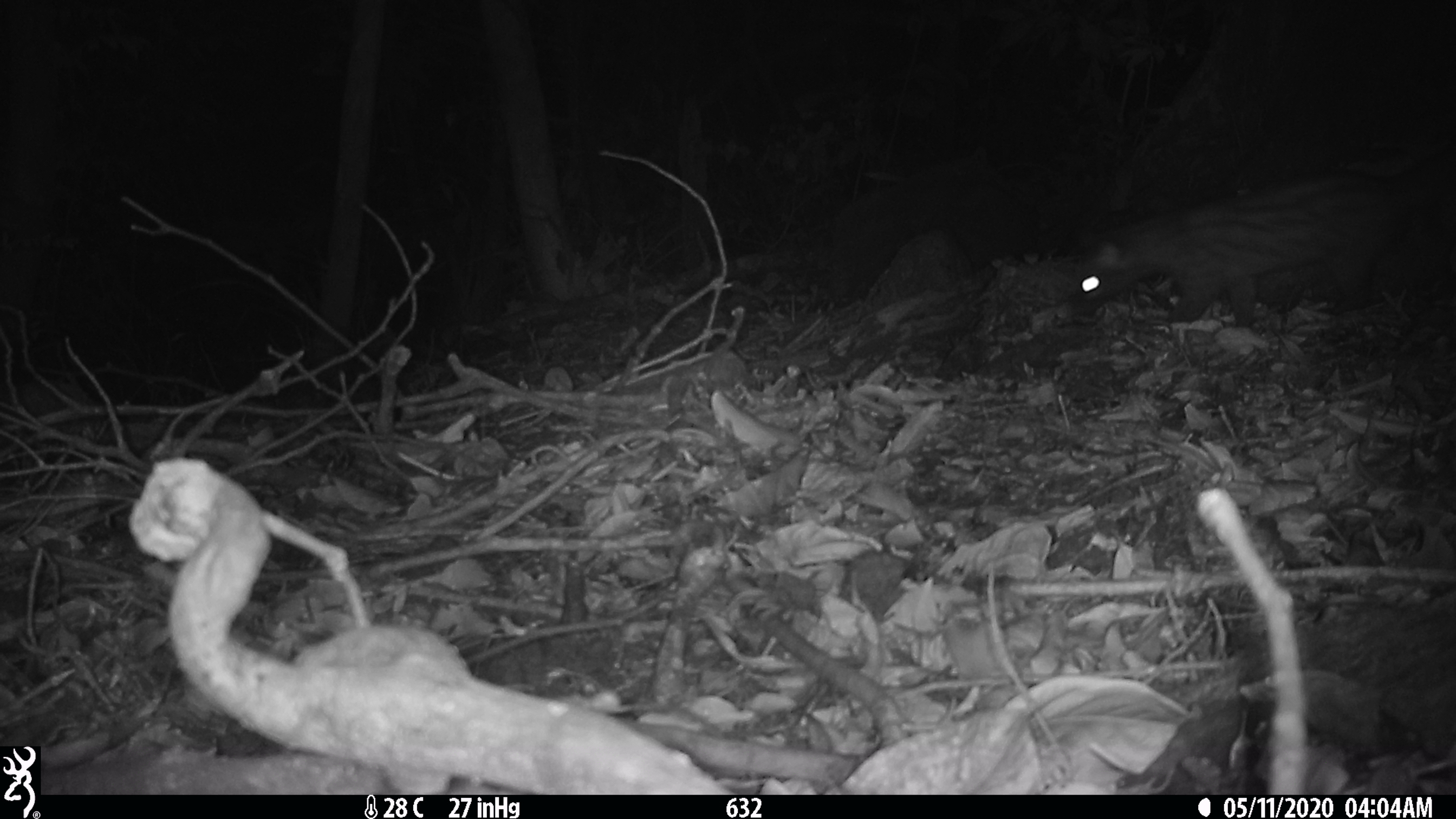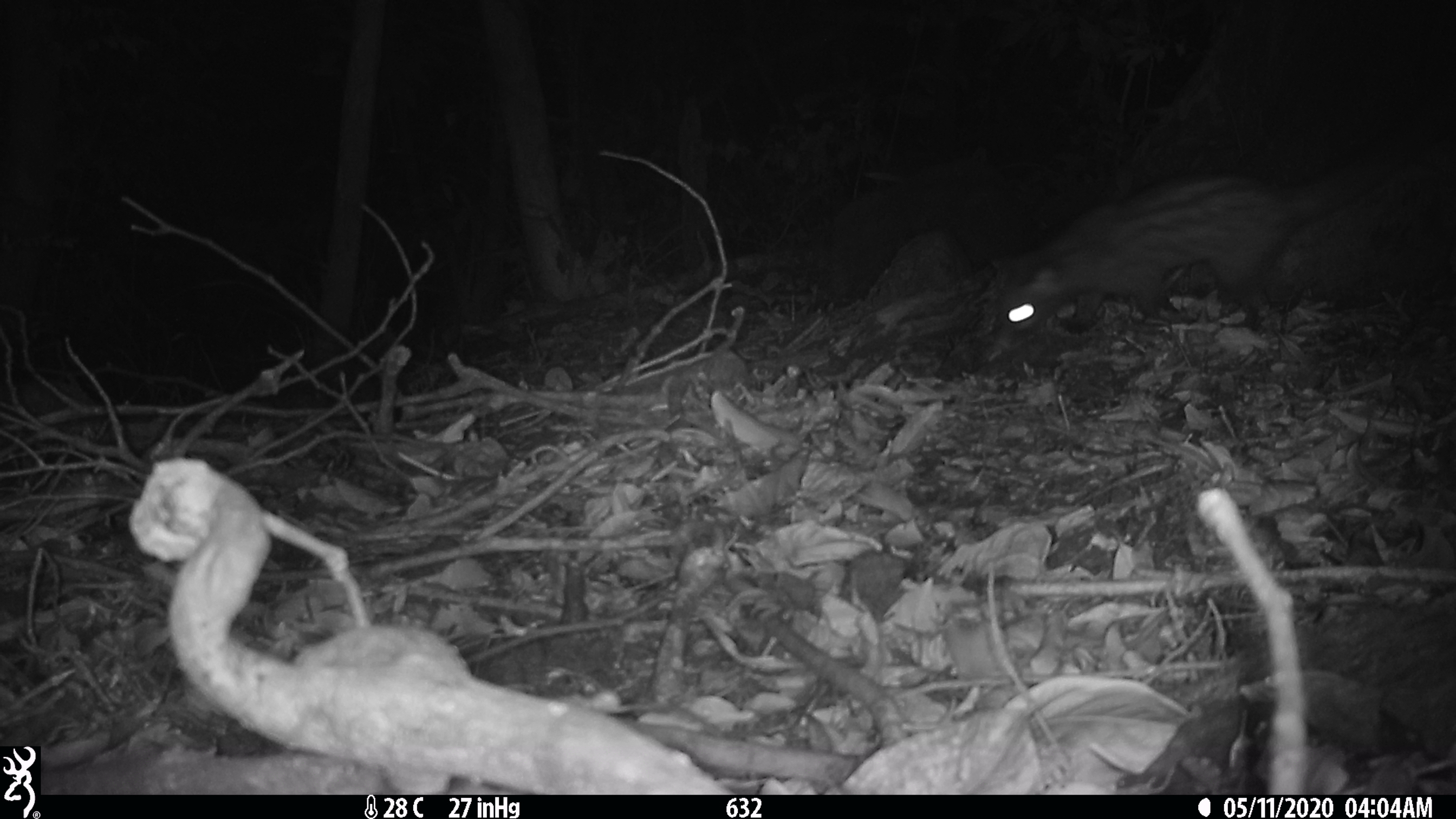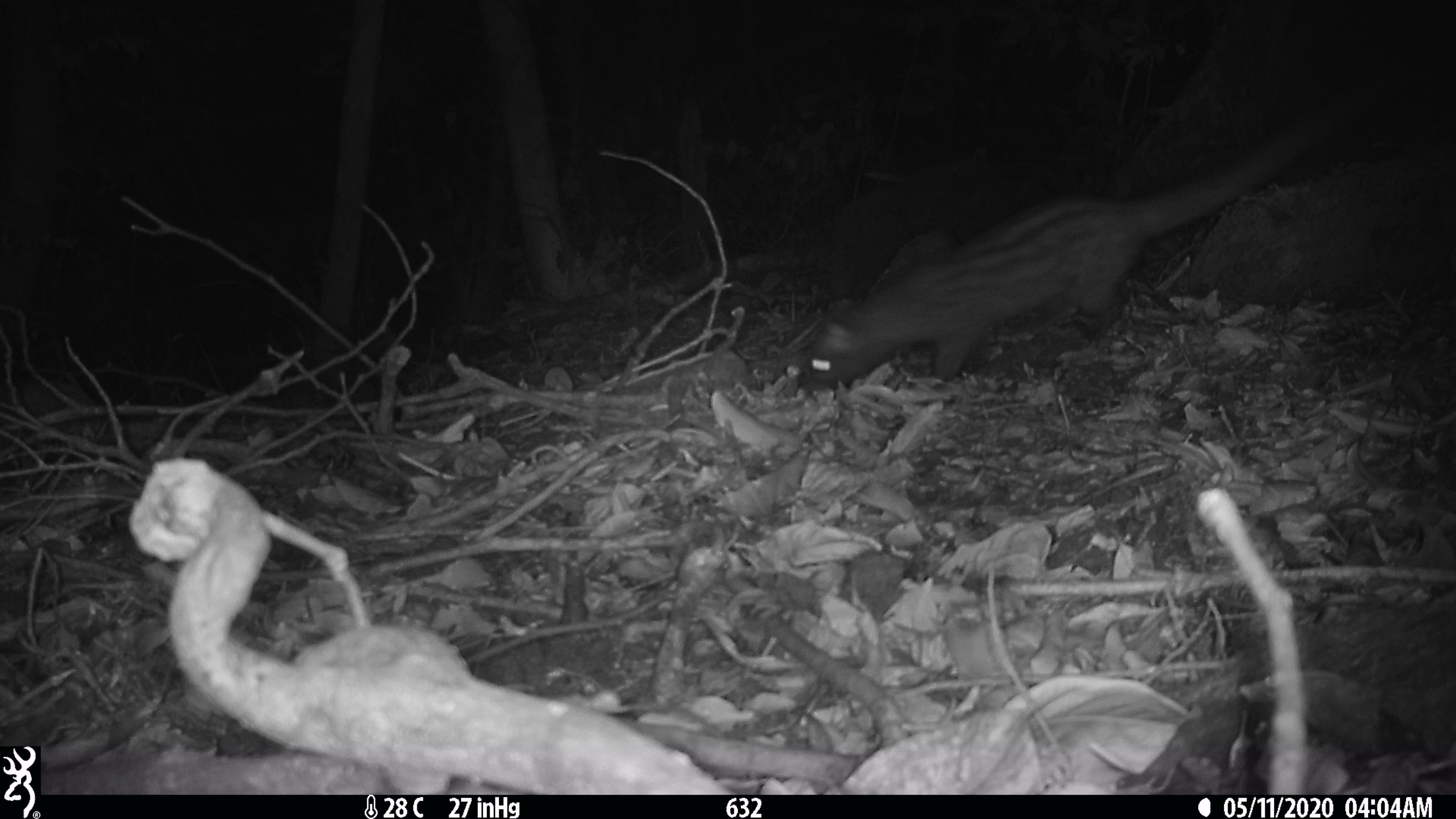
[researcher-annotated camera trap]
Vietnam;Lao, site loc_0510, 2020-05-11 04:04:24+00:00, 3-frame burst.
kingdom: Animalia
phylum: Chordata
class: Mammalia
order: Carnivora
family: Viverridae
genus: Paradoxurus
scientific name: Paradoxurus hermaphroditus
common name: common palm civet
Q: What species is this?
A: Common palm civet (Paradoxurus hermaphroditus).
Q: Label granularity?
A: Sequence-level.